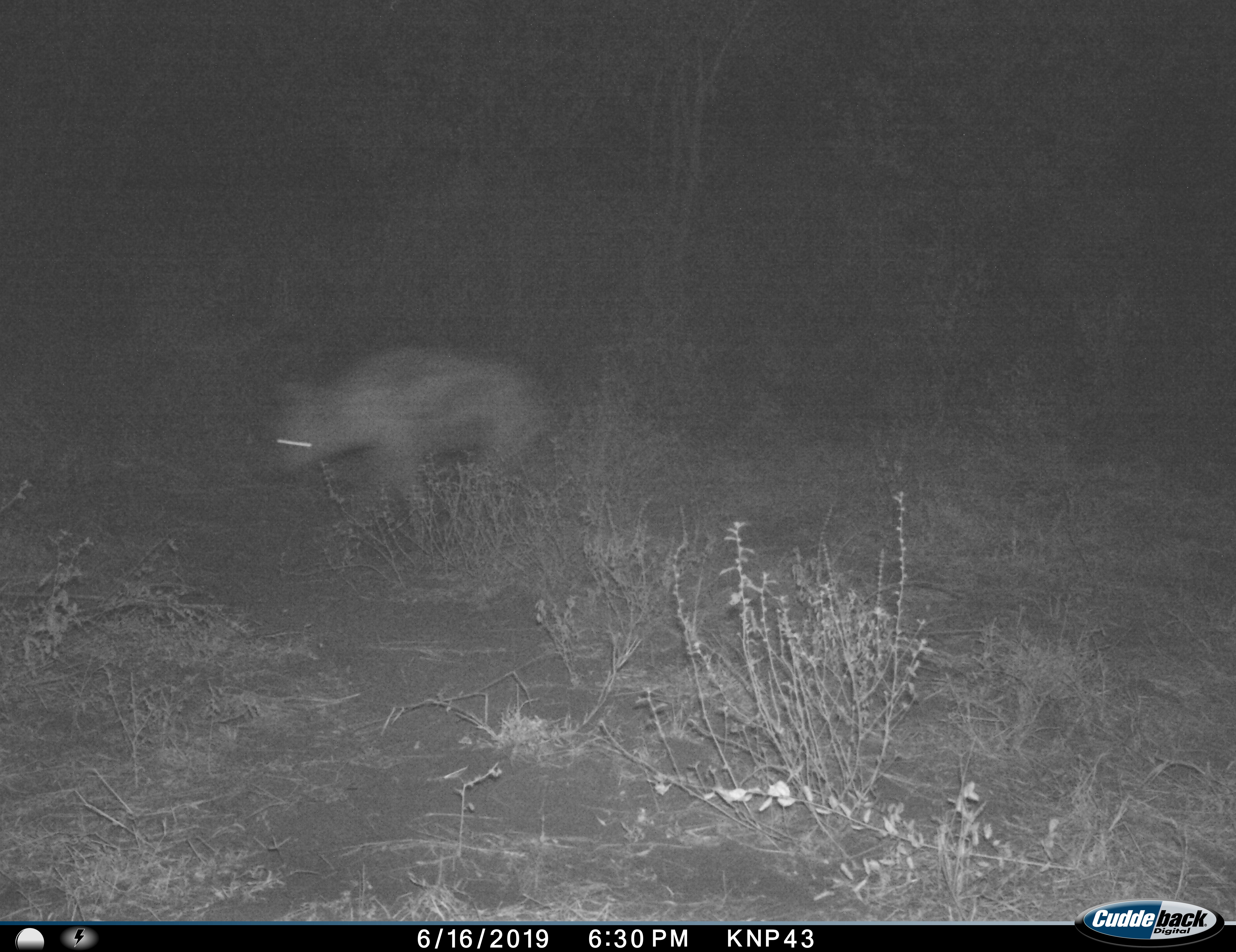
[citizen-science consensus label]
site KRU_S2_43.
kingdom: Animalia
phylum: Chordata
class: Mammalia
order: Carnivora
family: Hyaenidae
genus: Crocuta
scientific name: Crocuta crocuta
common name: spotted hyena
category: hyenaspotted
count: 1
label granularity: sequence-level